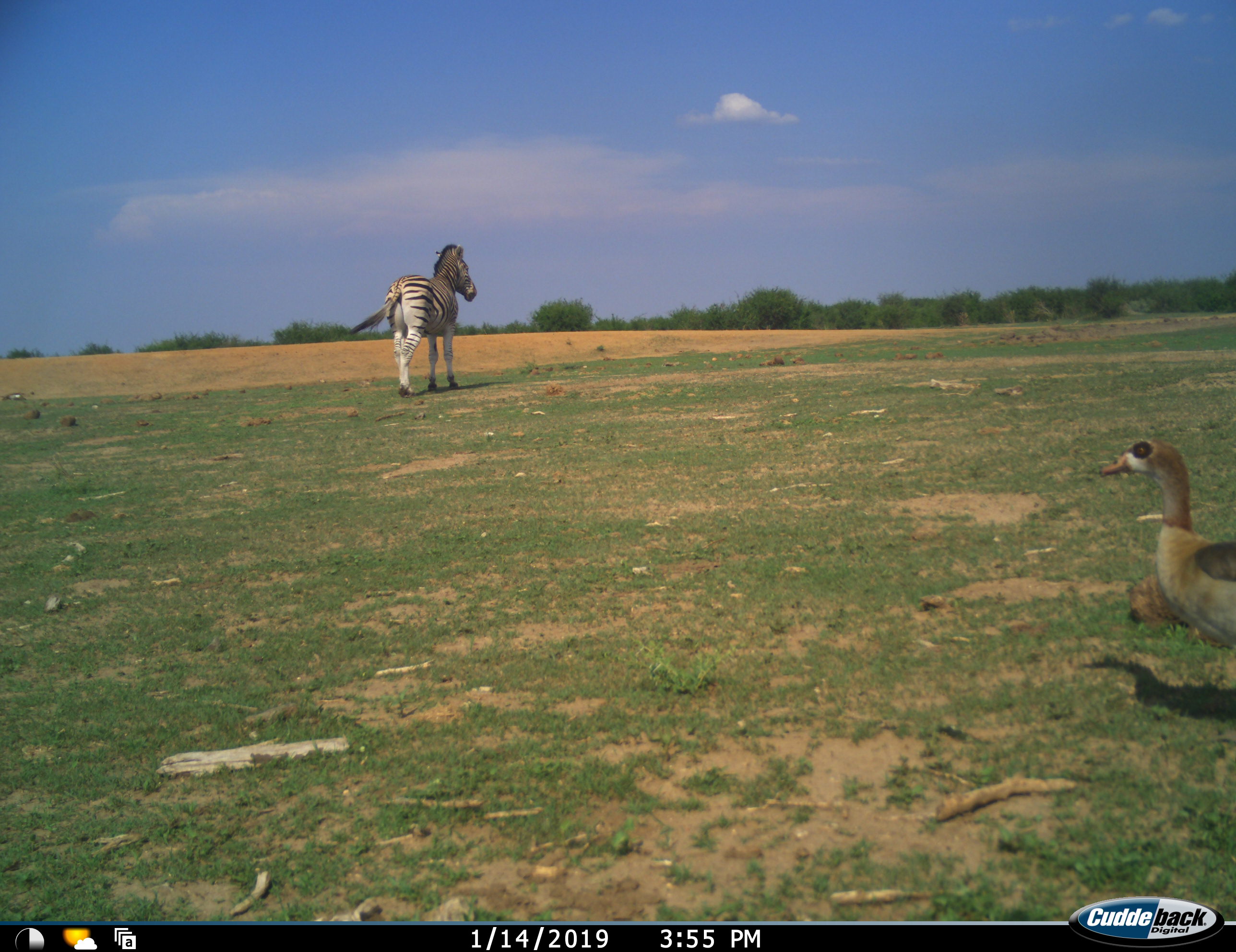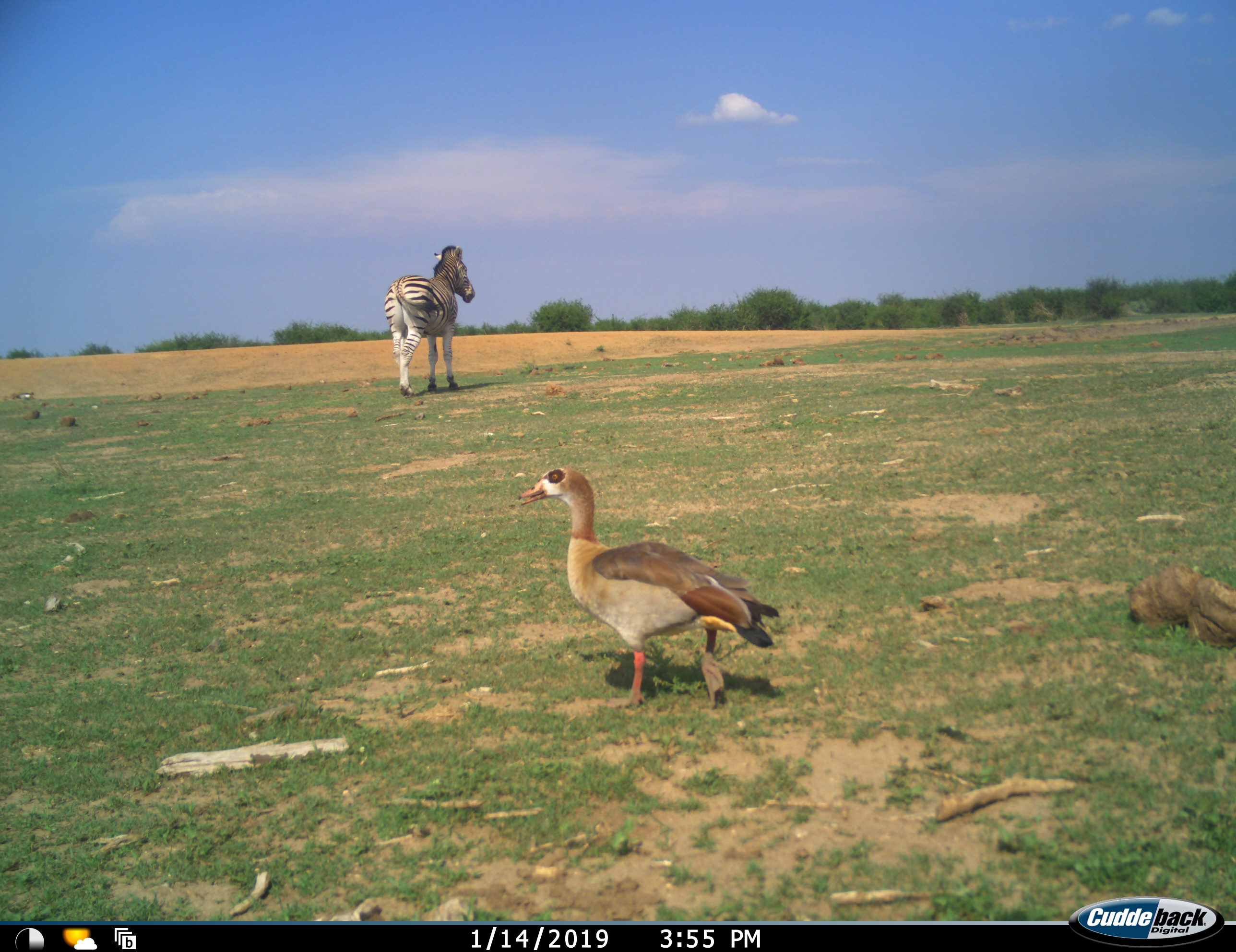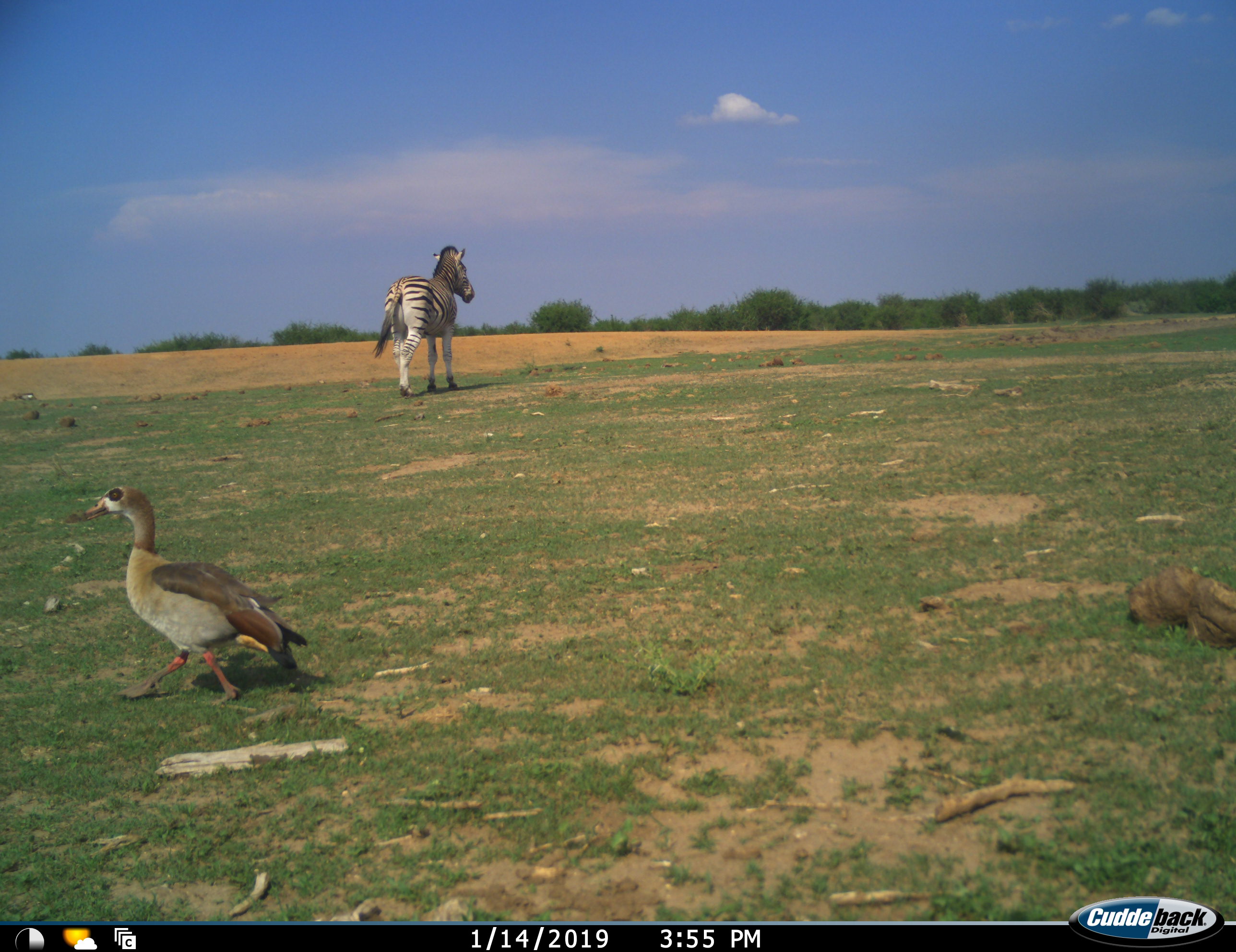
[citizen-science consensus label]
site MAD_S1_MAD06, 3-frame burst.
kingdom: Animalia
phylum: Chordata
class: Aves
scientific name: Aves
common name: bird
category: birdother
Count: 1.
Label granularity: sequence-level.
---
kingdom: Animalia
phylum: Chordata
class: Mammalia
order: Perissodactyla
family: Equidae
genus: Equus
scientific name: Equus quagga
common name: plains zebra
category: zebraplains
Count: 1.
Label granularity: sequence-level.